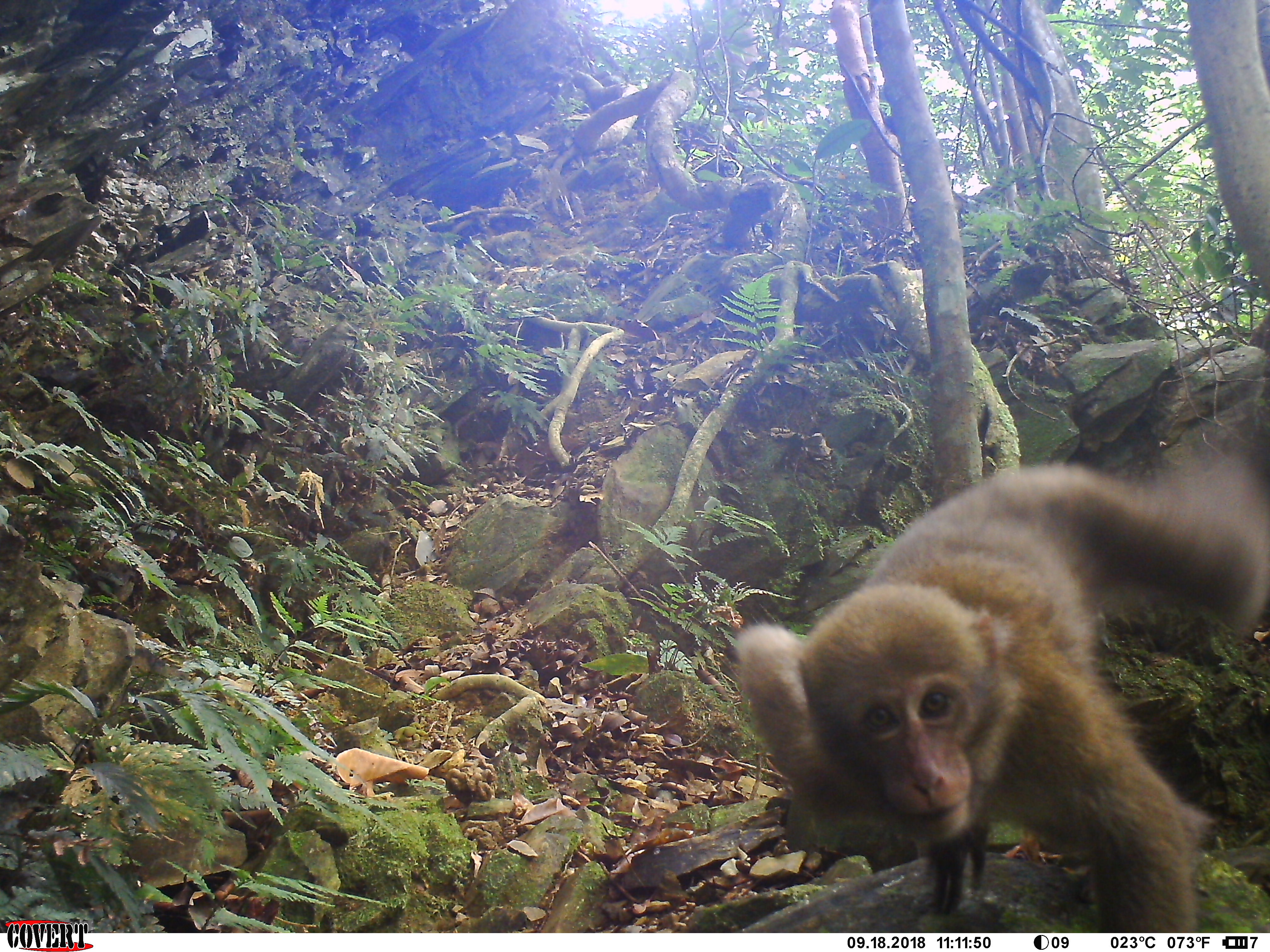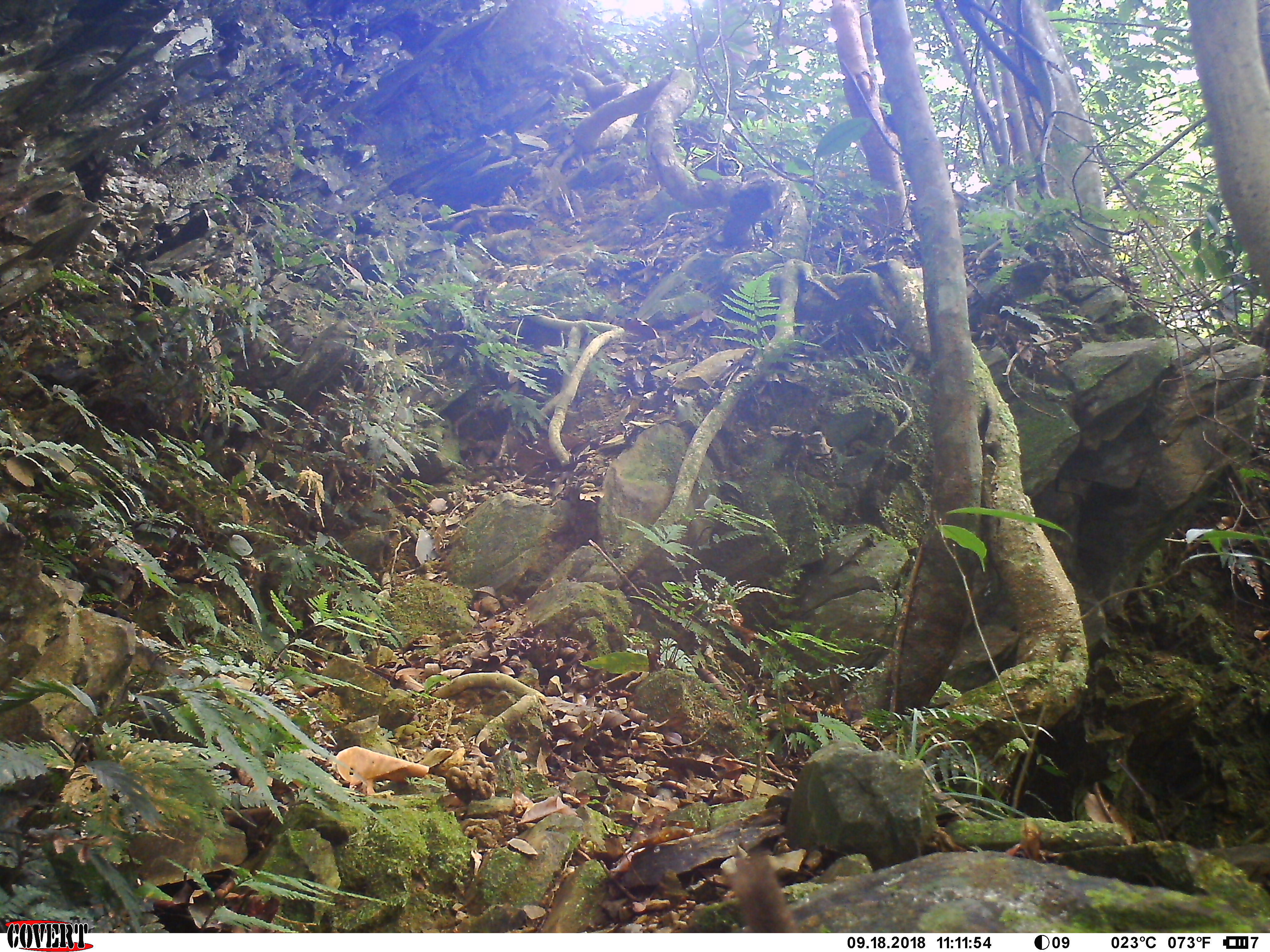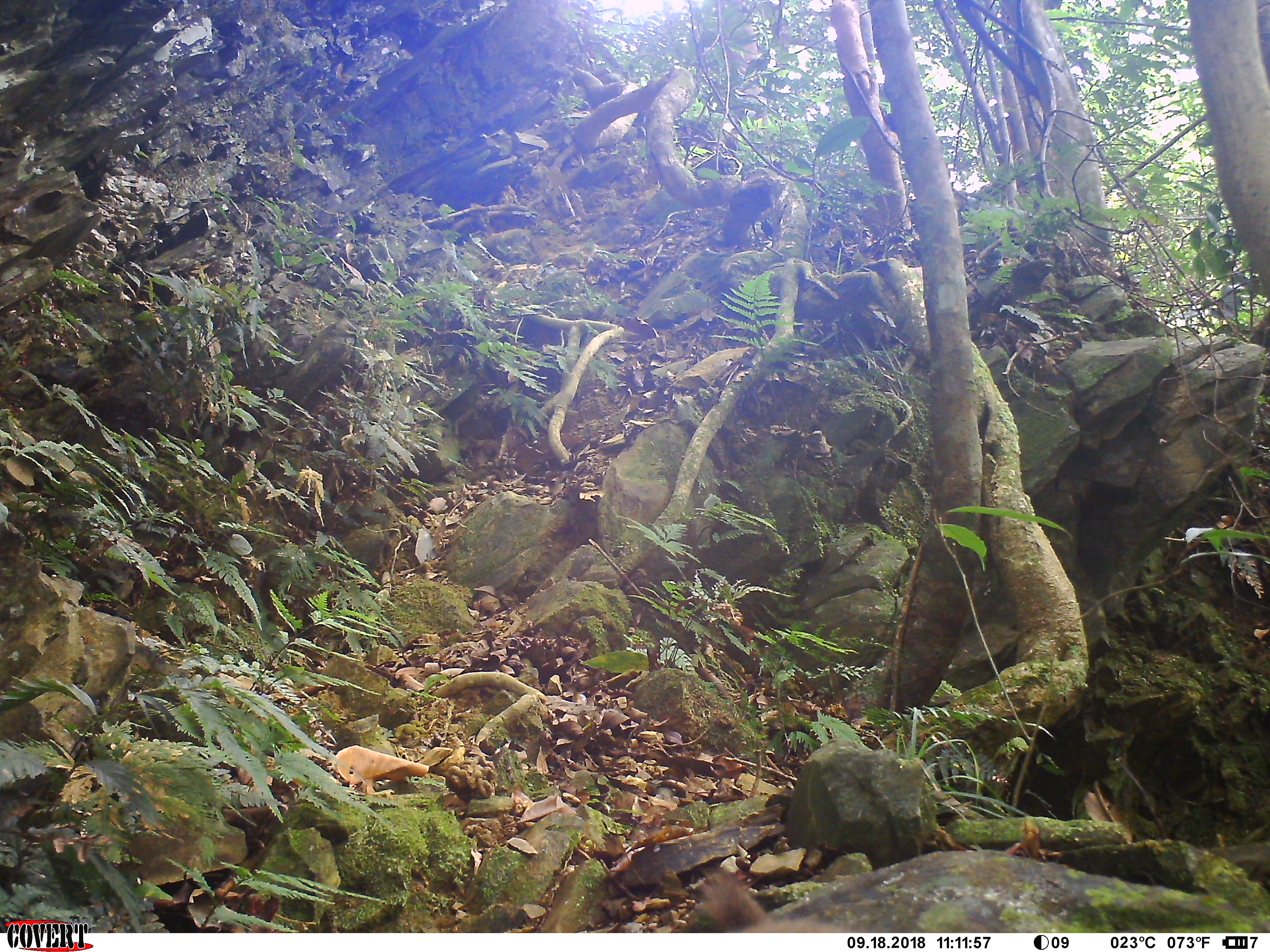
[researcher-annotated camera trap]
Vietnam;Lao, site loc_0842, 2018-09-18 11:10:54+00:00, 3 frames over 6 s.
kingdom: Animalia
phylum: Chordata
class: Mammalia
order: Primates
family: Cercopithecidae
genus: Macaca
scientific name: Macaca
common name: macaques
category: assam or rhesus macaque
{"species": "assam or rhesus macaque (macaques) (Macaca)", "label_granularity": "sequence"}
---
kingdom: Animalia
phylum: Chordata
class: Mammalia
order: Primates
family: Cercopithecidae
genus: Macaca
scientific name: Macaca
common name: macaque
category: macaque not stump tailed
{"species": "macaque not stump tailed (macaque) (Macaca)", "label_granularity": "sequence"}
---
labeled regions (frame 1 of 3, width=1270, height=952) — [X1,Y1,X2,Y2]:
assam or rhesus macaque: [731,448,1270,932]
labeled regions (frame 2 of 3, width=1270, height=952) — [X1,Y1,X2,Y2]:
assam or rhesus macaque: [723,852,804,932]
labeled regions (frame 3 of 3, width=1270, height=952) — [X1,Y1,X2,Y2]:
macaque not stump tailed: [698,865,845,933]